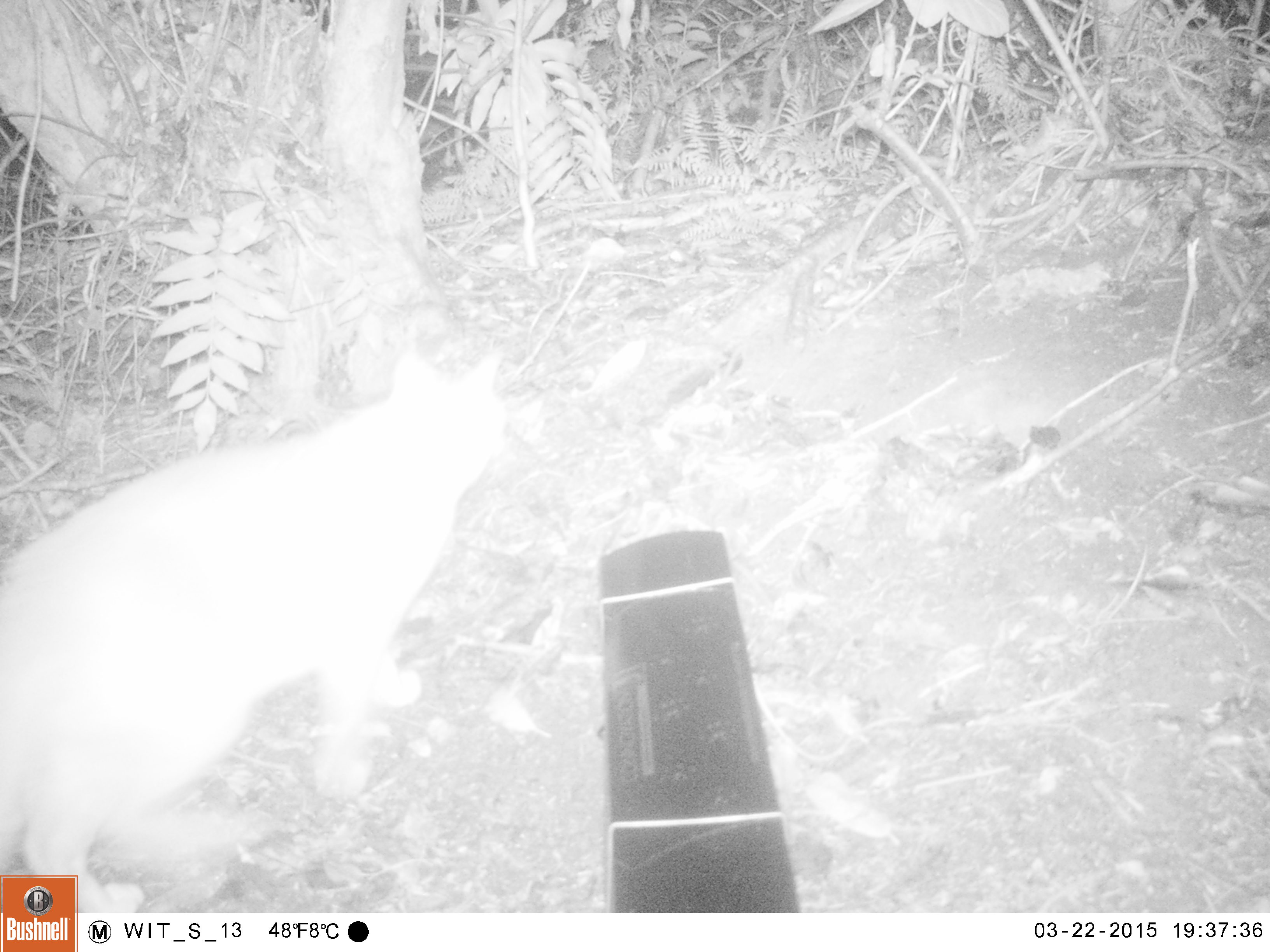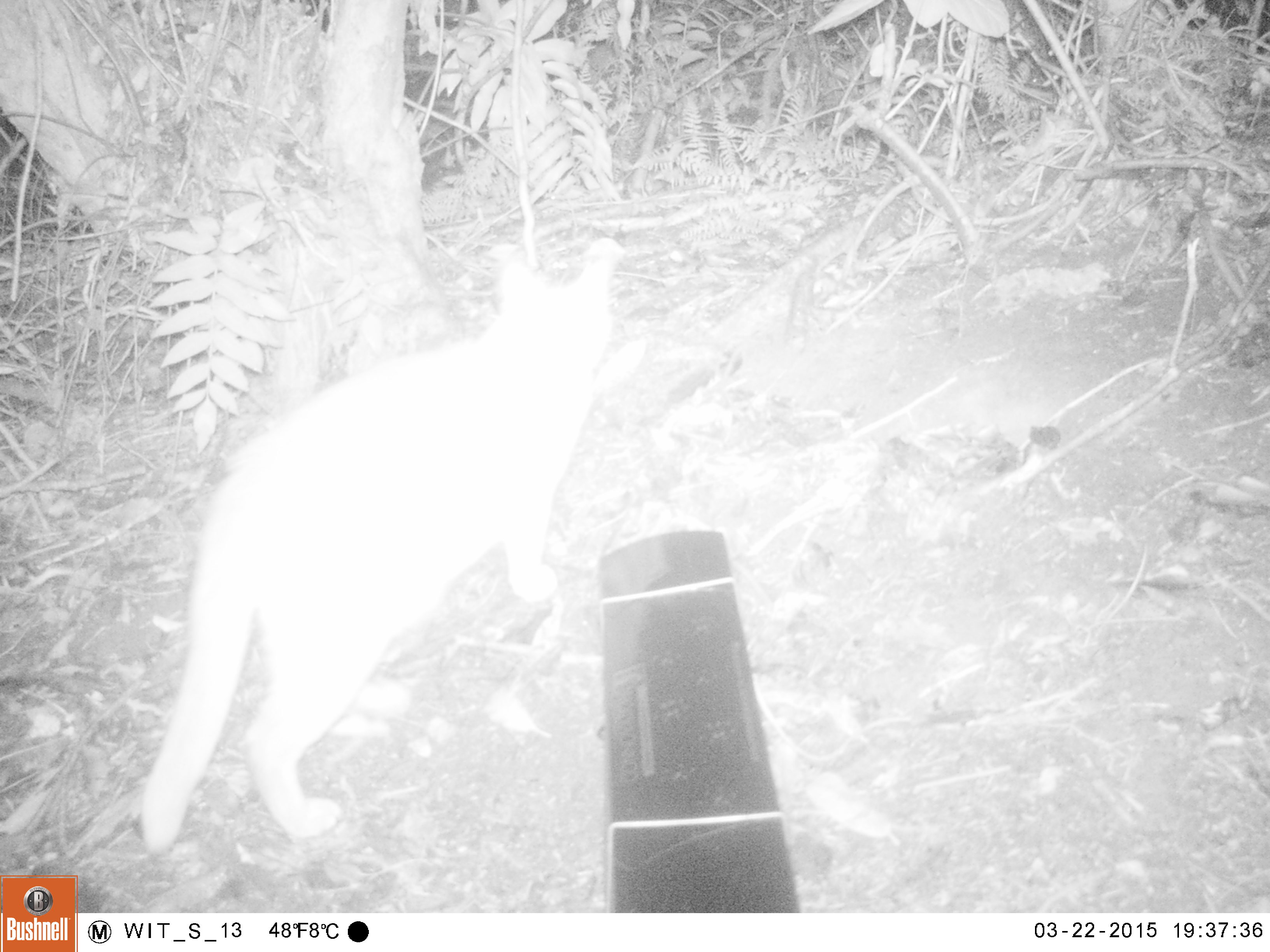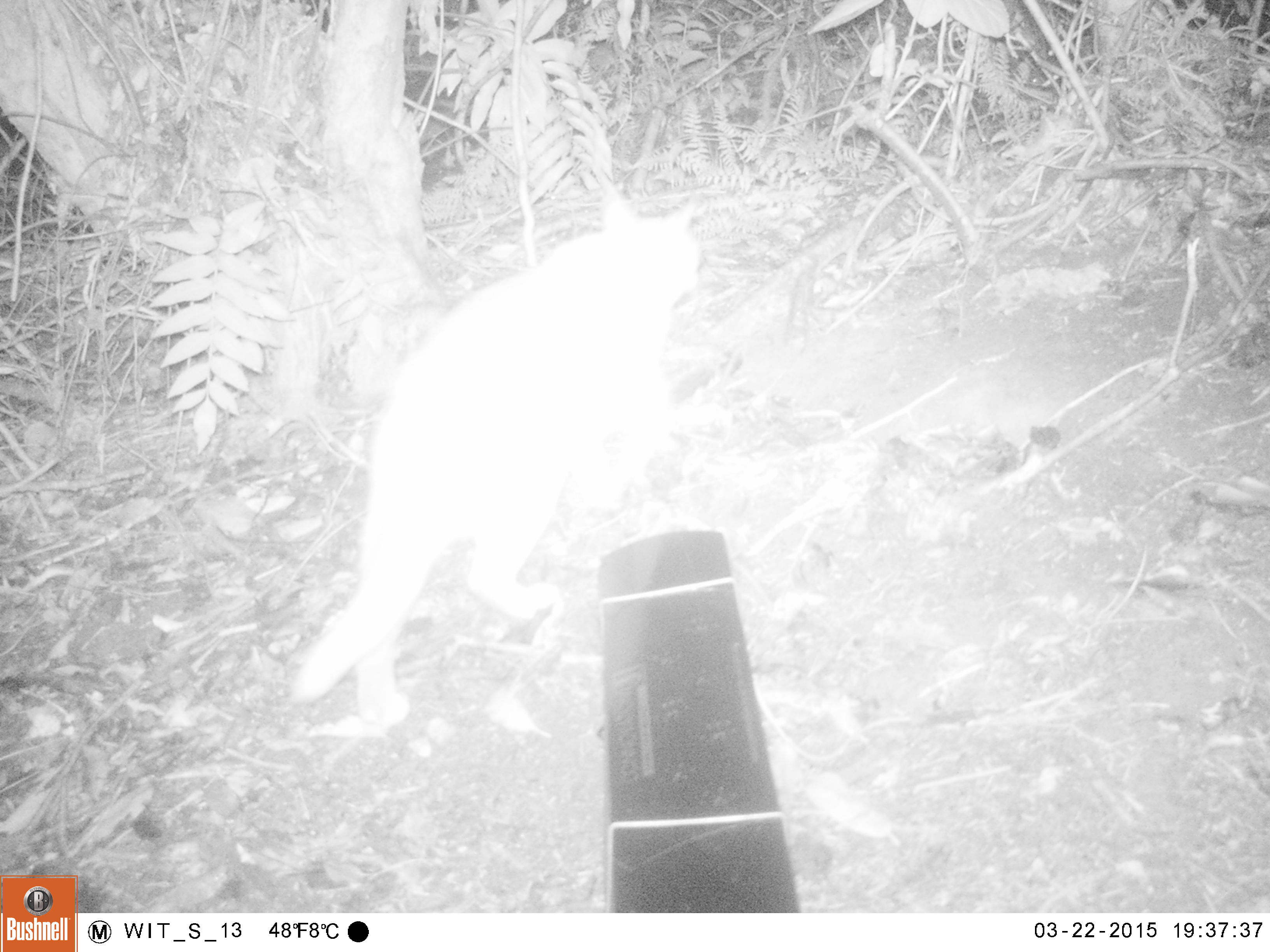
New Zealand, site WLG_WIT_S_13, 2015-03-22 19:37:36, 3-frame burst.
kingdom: Animalia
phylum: Chordata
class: Mammalia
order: Carnivora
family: Felidae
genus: Felis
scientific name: Felis catus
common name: domestic cat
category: cat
Cat (domestic cat) (Felis catus).